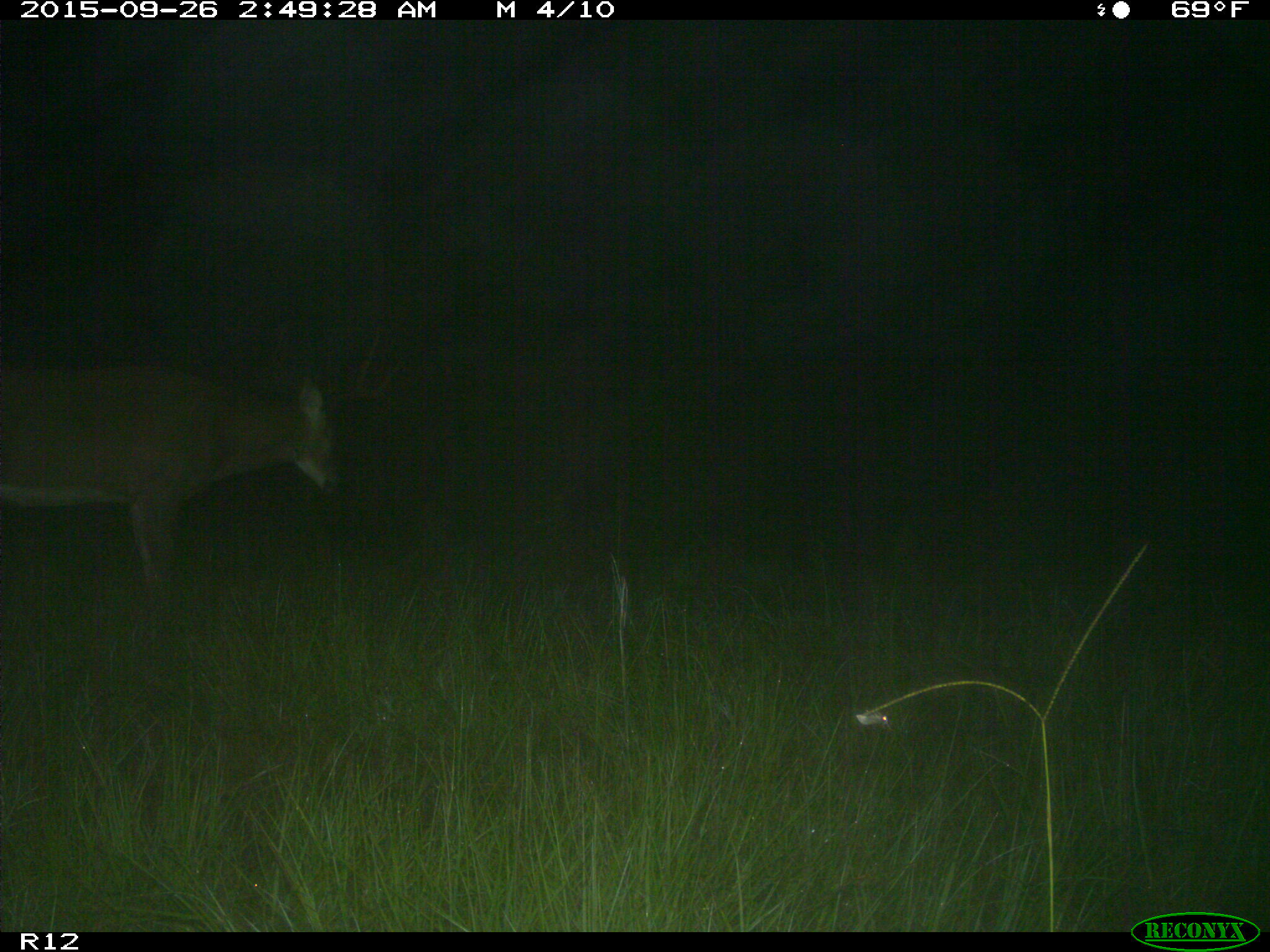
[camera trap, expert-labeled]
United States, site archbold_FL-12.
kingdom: Animalia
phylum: Chordata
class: Mammalia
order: Artiodactyla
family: Cervidae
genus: Odocoileus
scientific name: Odocoileus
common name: deer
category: unidentified deer